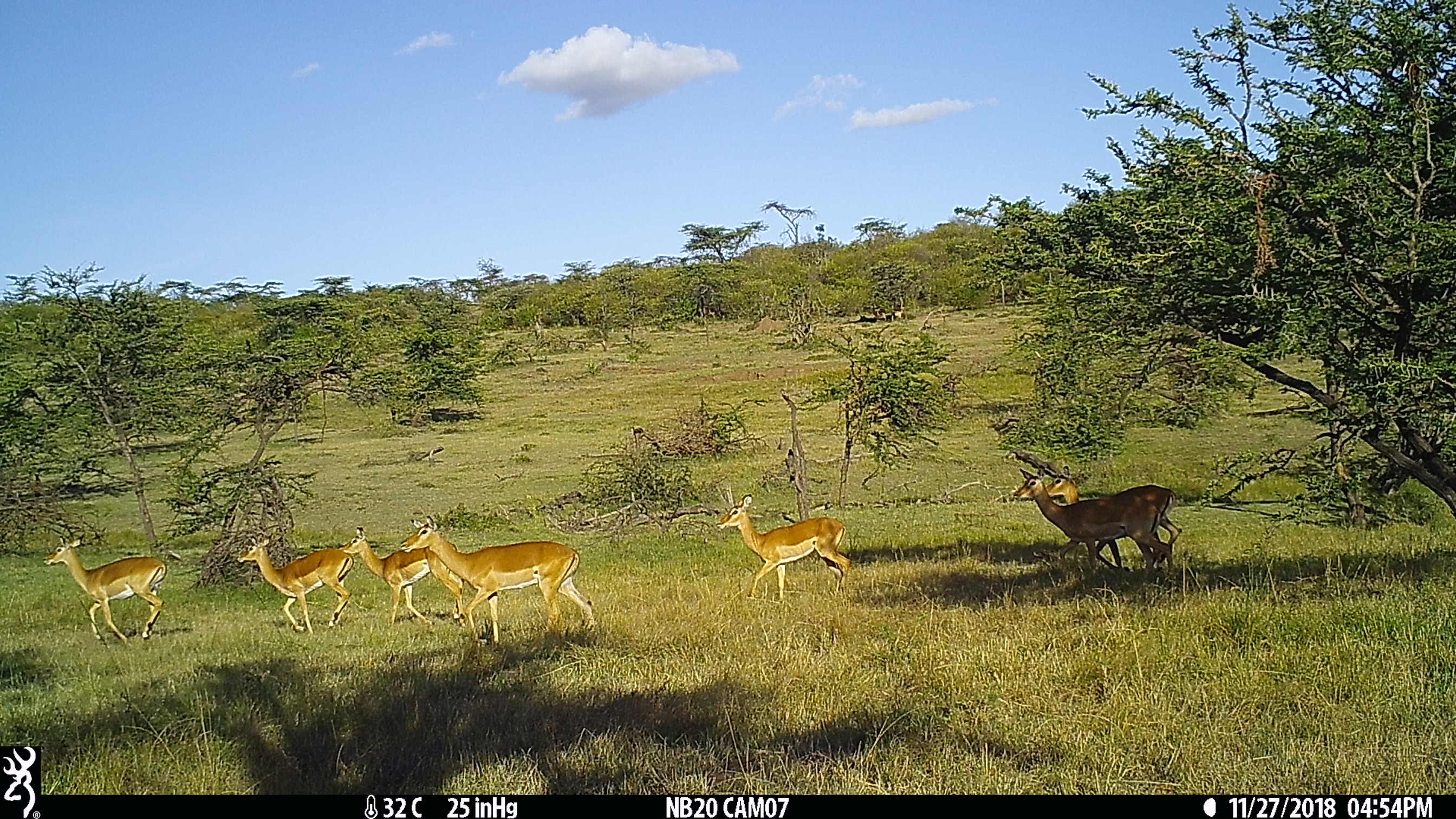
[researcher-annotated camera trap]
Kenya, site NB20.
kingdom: Animalia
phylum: Chordata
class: Mammalia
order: Artiodactyla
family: Bovidae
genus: Aepyceros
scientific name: Aepyceros melampus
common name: impala